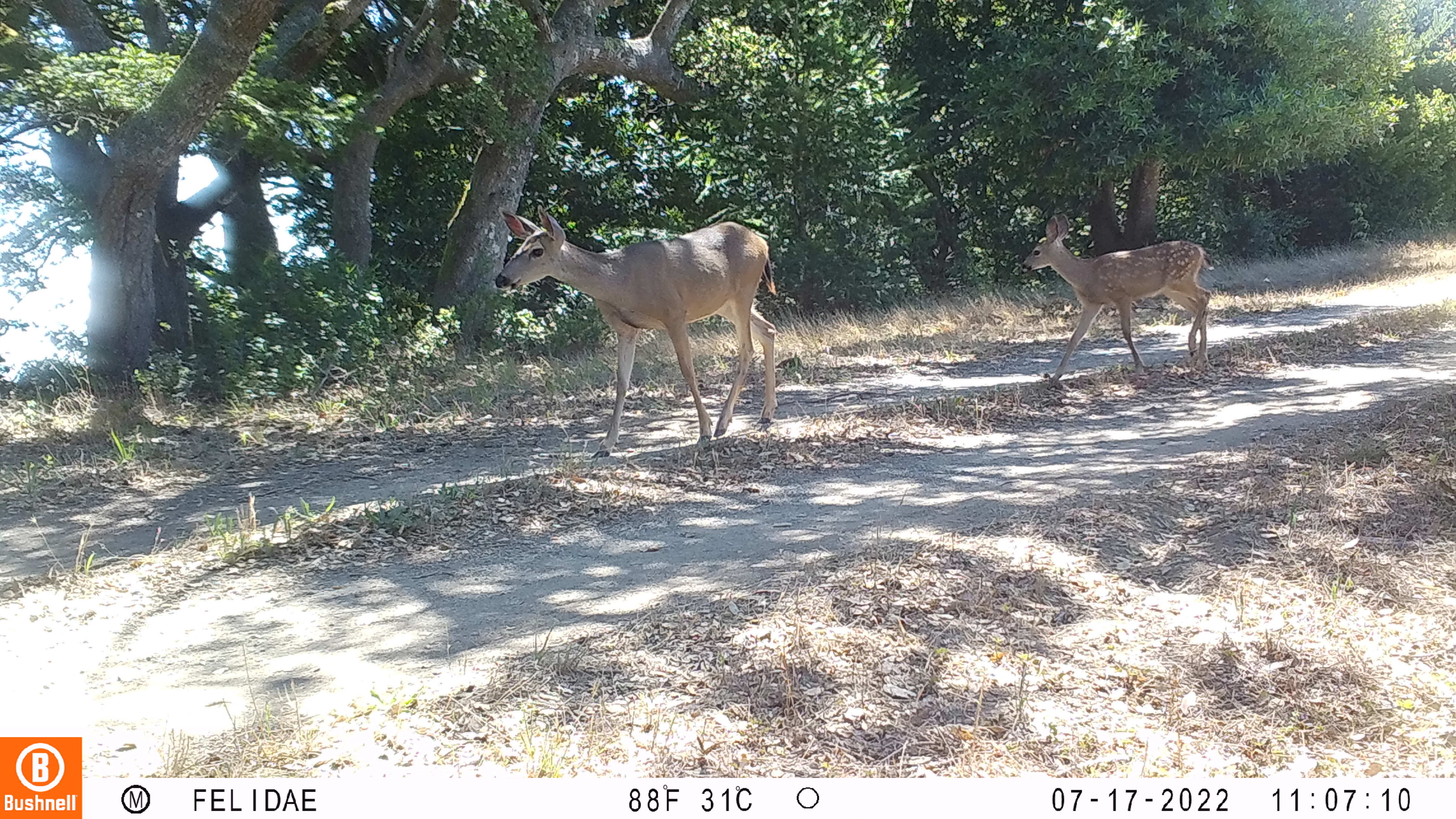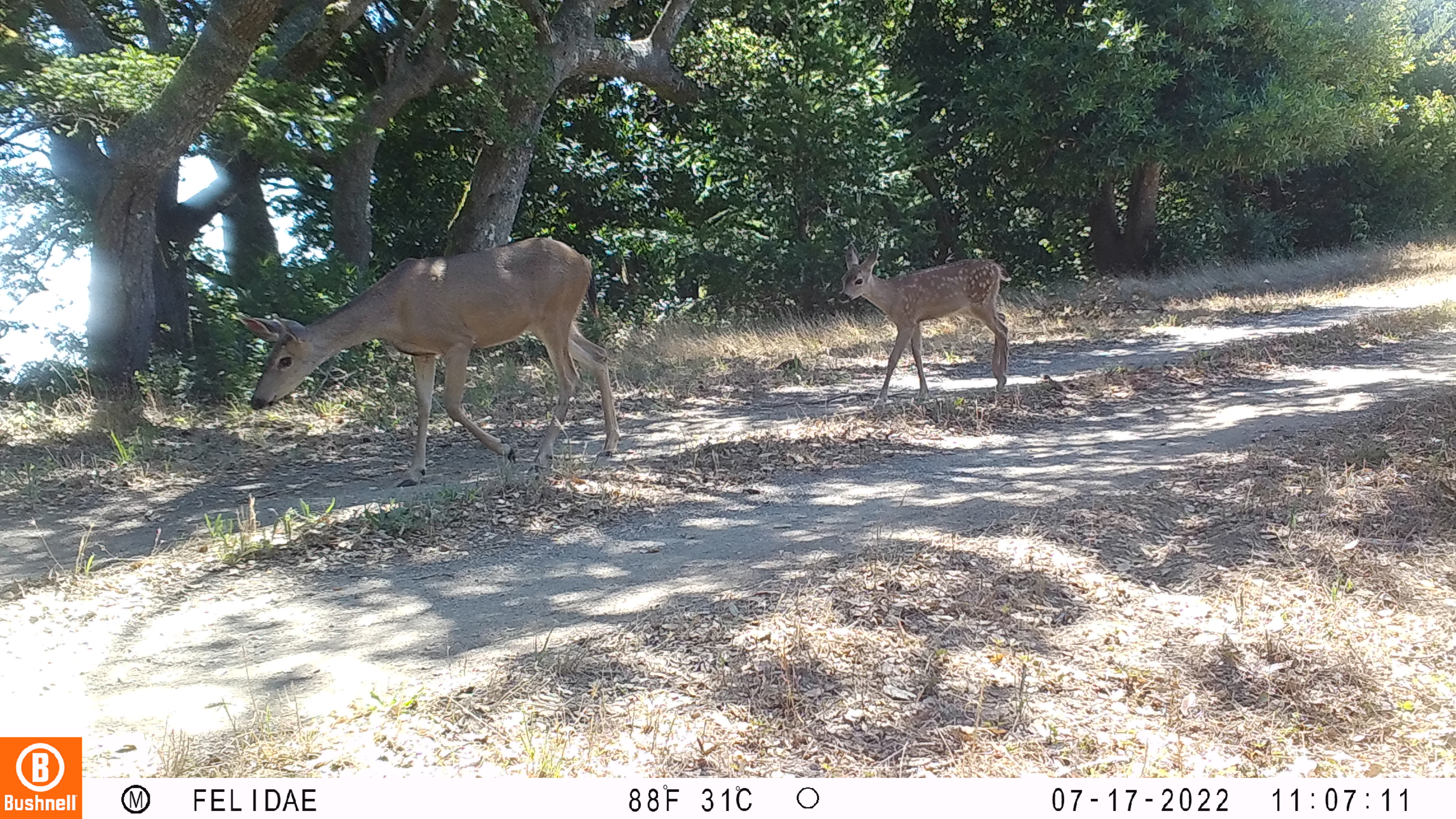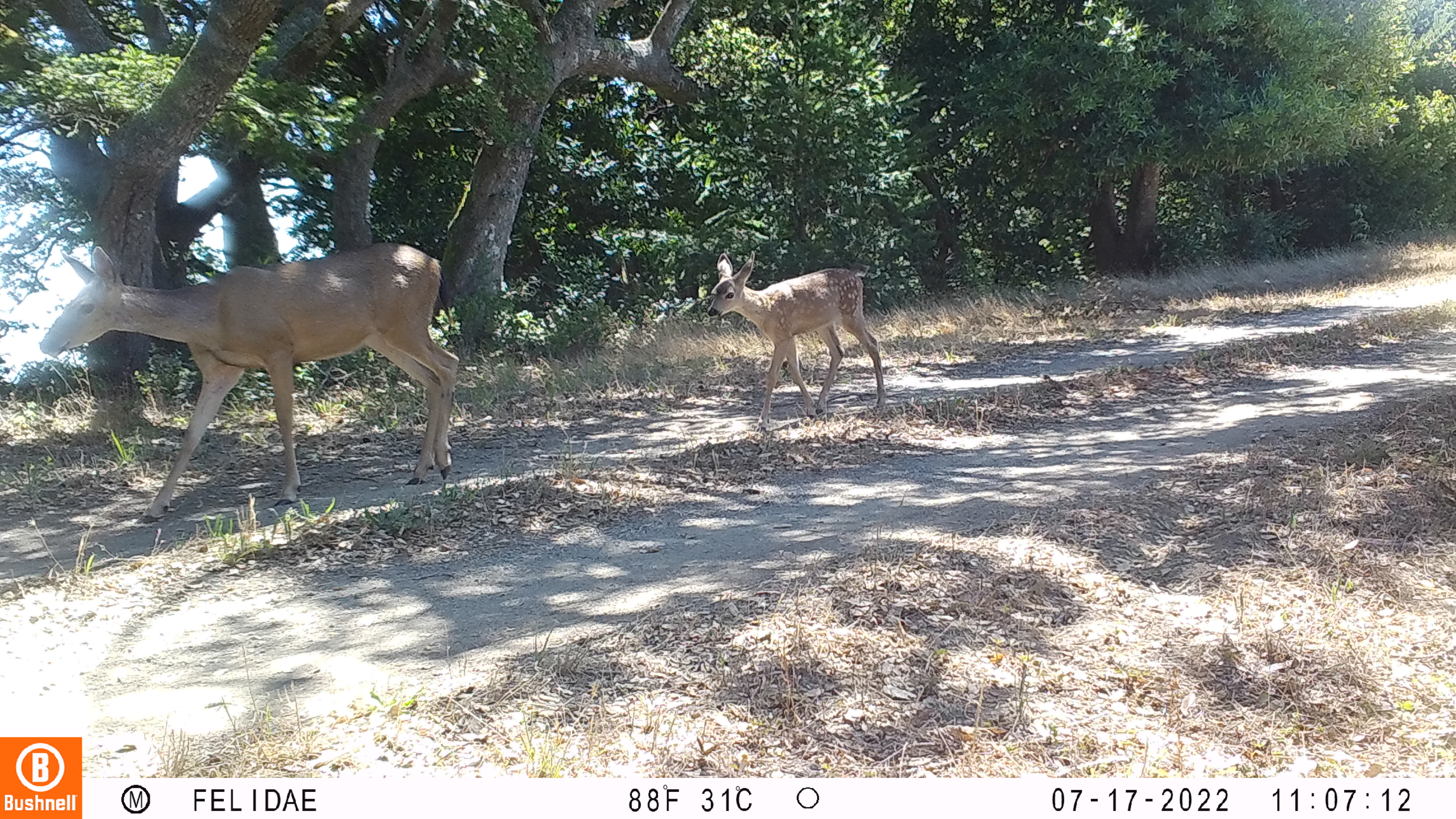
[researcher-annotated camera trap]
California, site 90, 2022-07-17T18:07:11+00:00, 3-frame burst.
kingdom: Animalia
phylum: Chordata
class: Mammalia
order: Artiodactyla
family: Cervidae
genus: Odocoileus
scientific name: Odocoileus hemionus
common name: mule deer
Mule deer (Odocoileus hemionus).